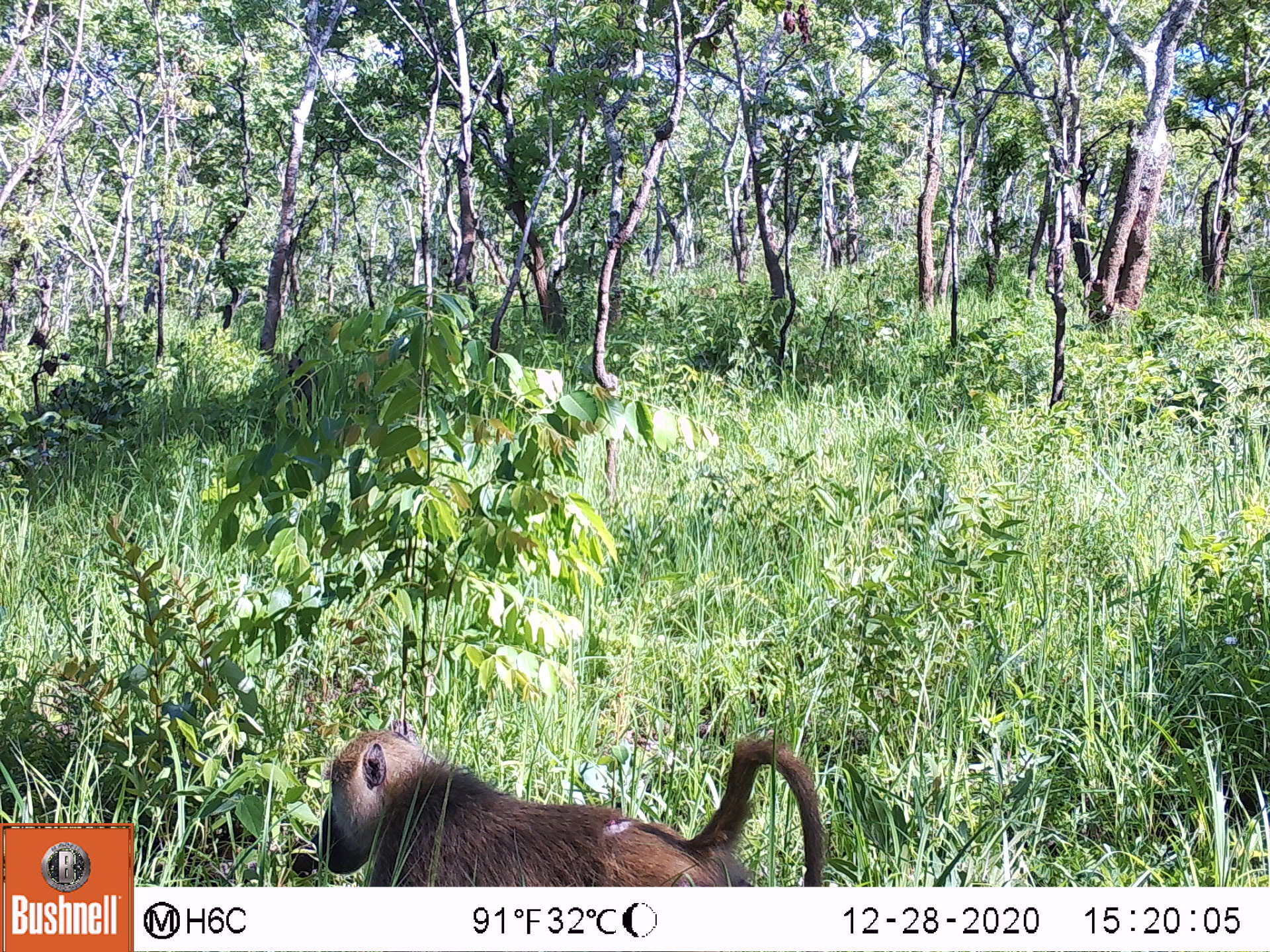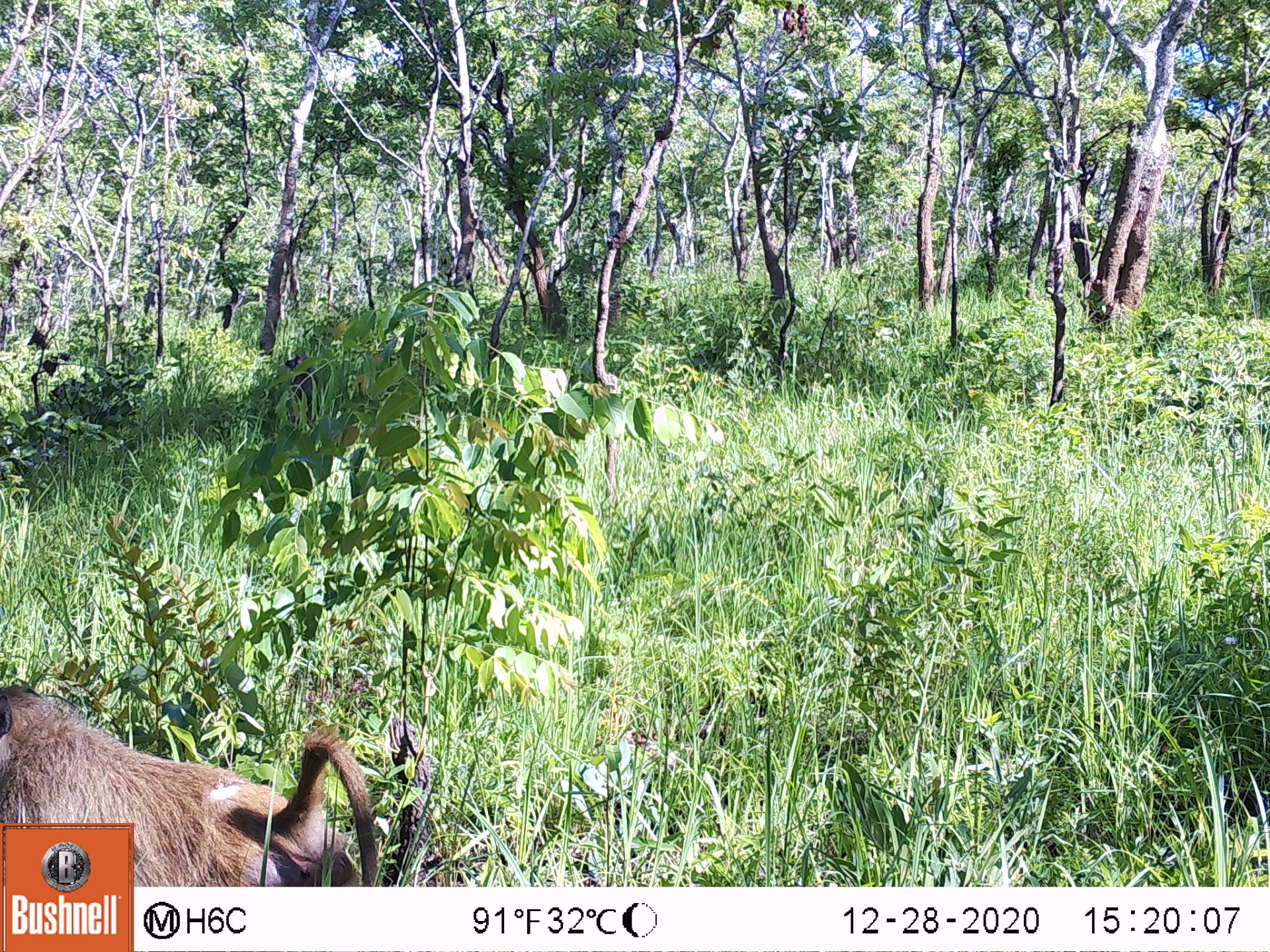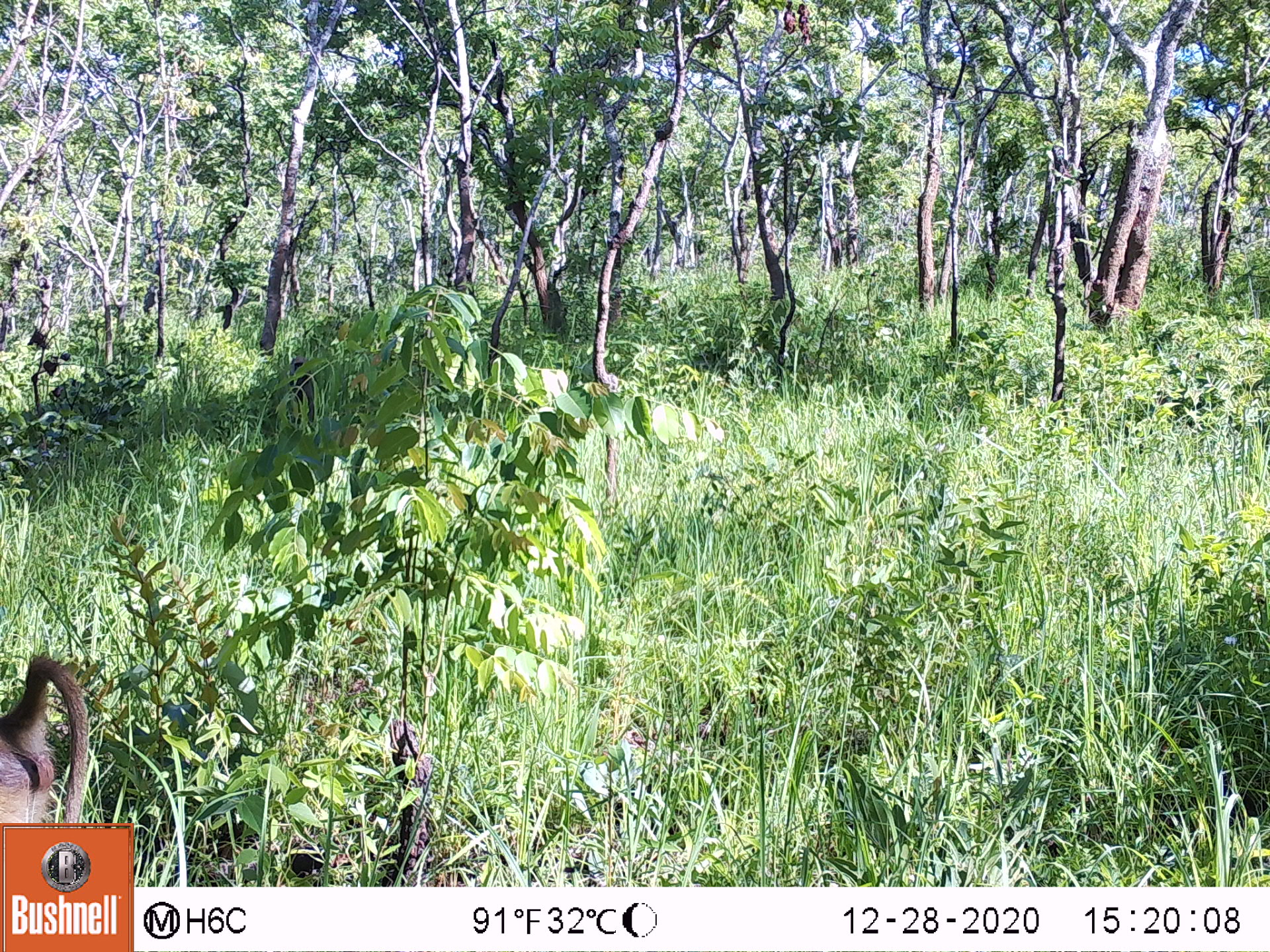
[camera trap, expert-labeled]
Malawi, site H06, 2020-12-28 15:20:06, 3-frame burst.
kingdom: Animalia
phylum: Chordata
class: Mammalia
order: Primates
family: Cercopithecidae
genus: Papio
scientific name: Papio cynocephalus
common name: yellow baboon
Yellow baboon (Papio cynocephalus), count 1.